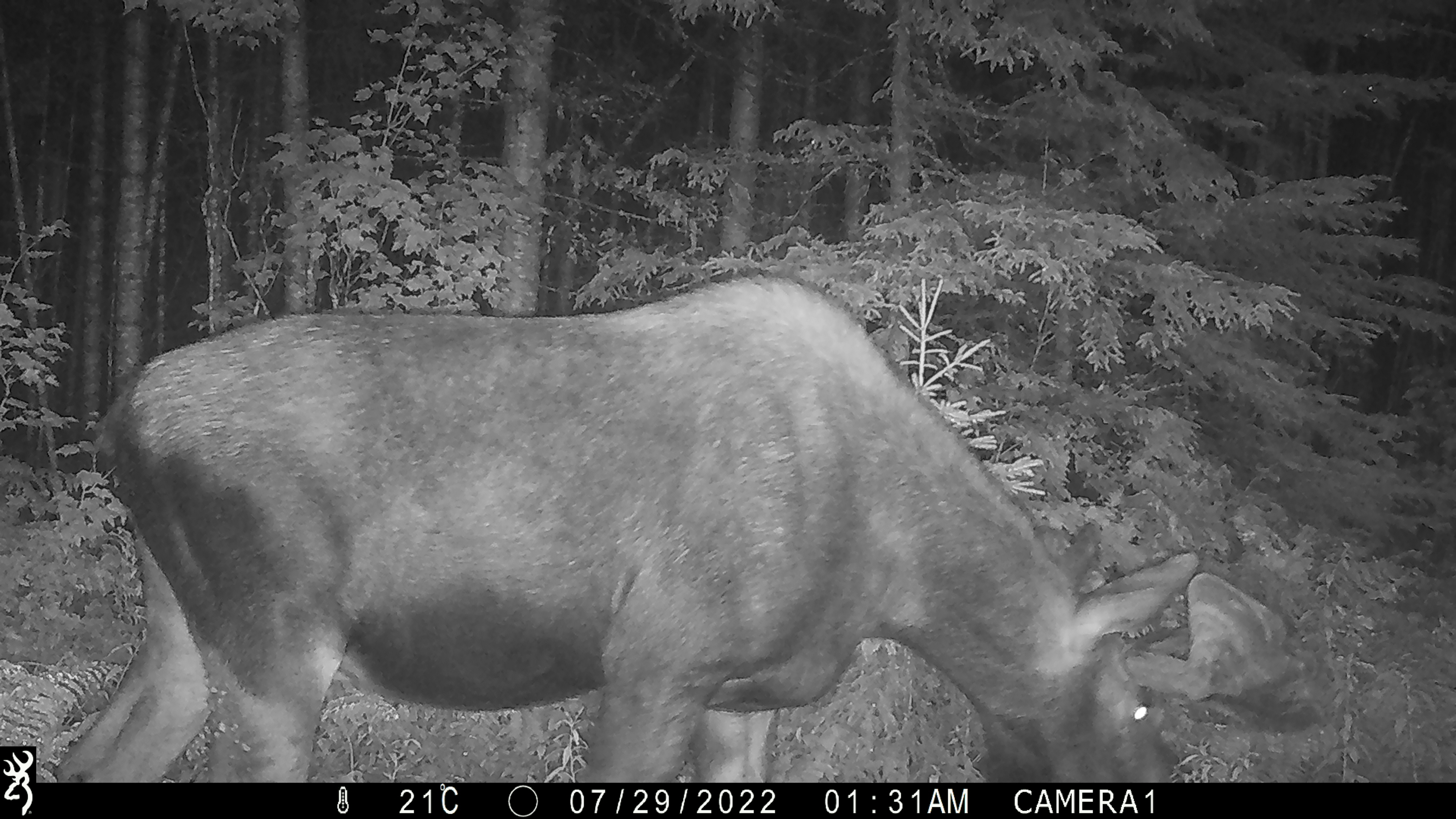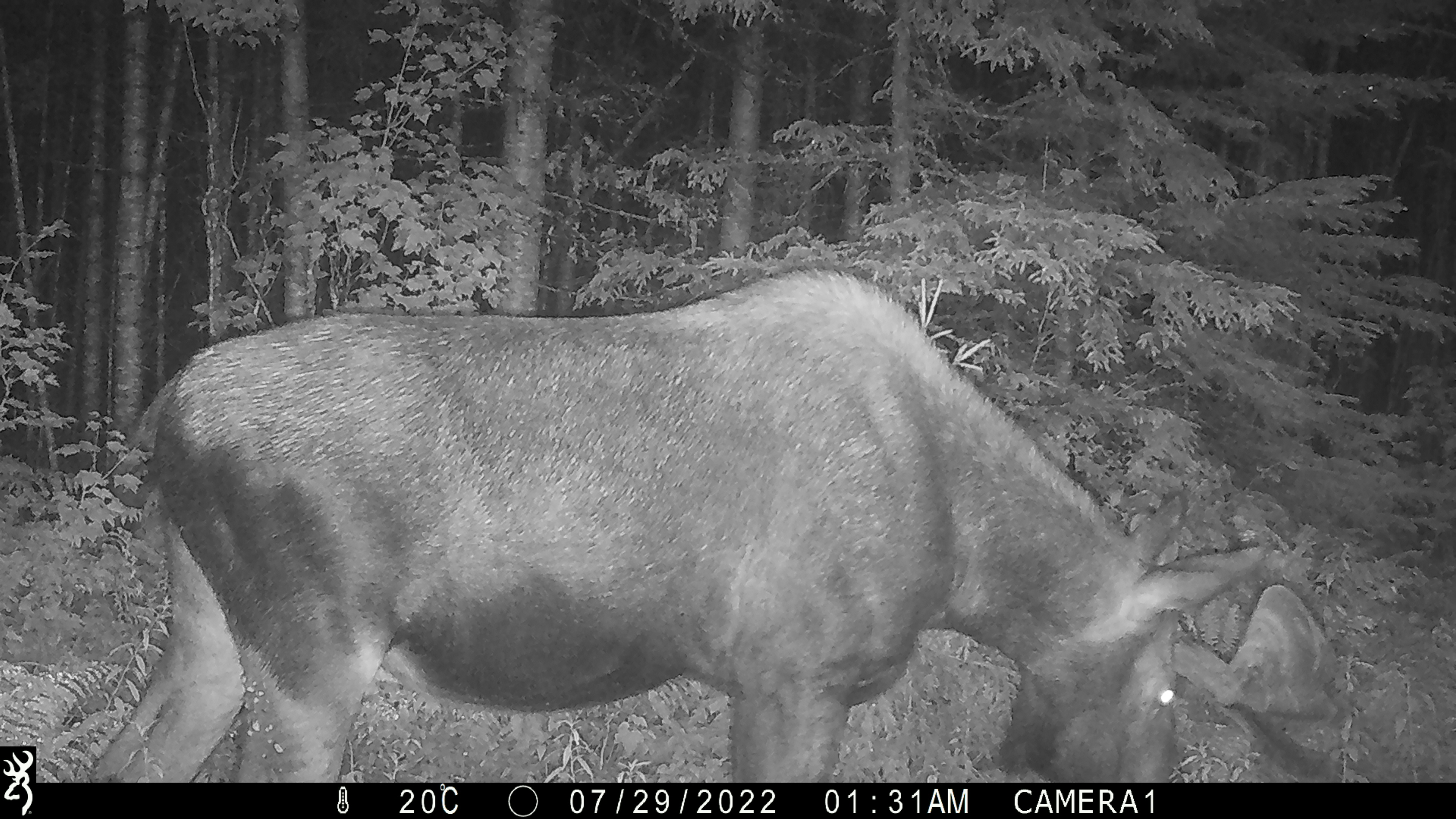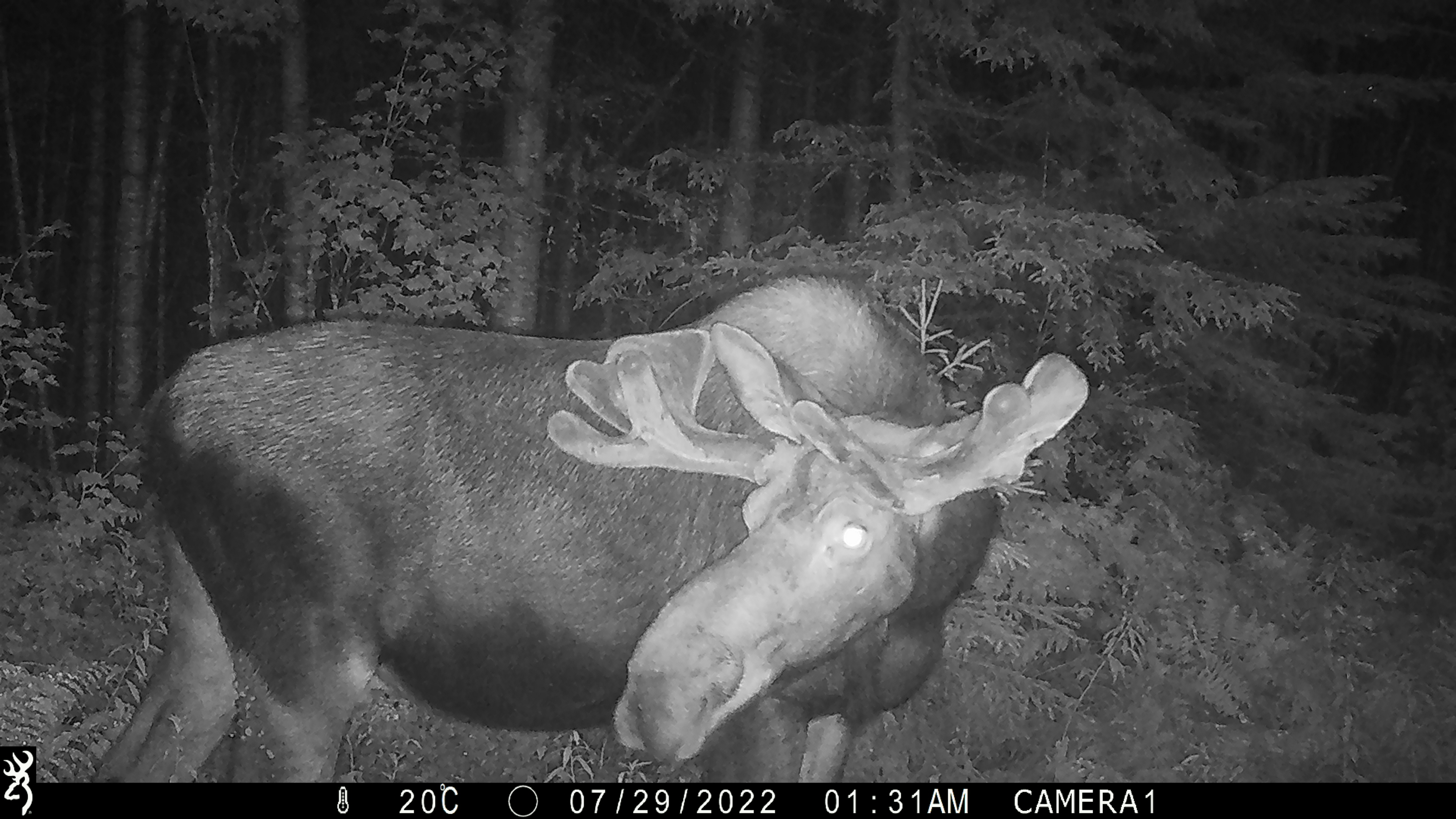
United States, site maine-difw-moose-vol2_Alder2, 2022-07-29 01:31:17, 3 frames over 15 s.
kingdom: Animalia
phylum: Chordata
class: Mammalia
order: Artiodactyla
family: Cervidae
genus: Alces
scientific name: Alces alces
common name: moose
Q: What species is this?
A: Moose (Alces alces).